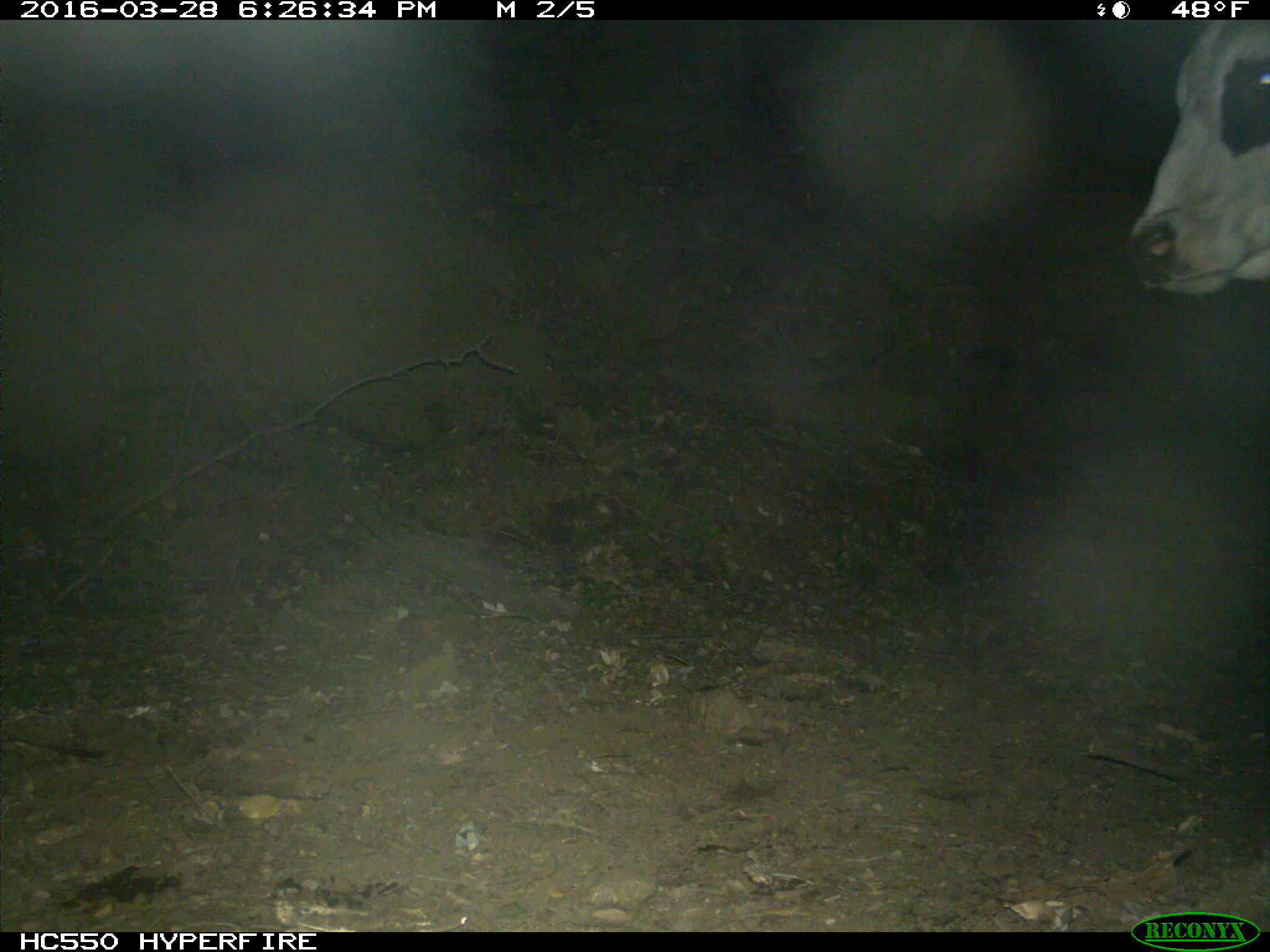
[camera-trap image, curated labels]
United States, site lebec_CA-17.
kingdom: Animalia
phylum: Chordata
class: Mammalia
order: Artiodactyla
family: Bovidae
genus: Bos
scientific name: Bos taurus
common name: domestic cow